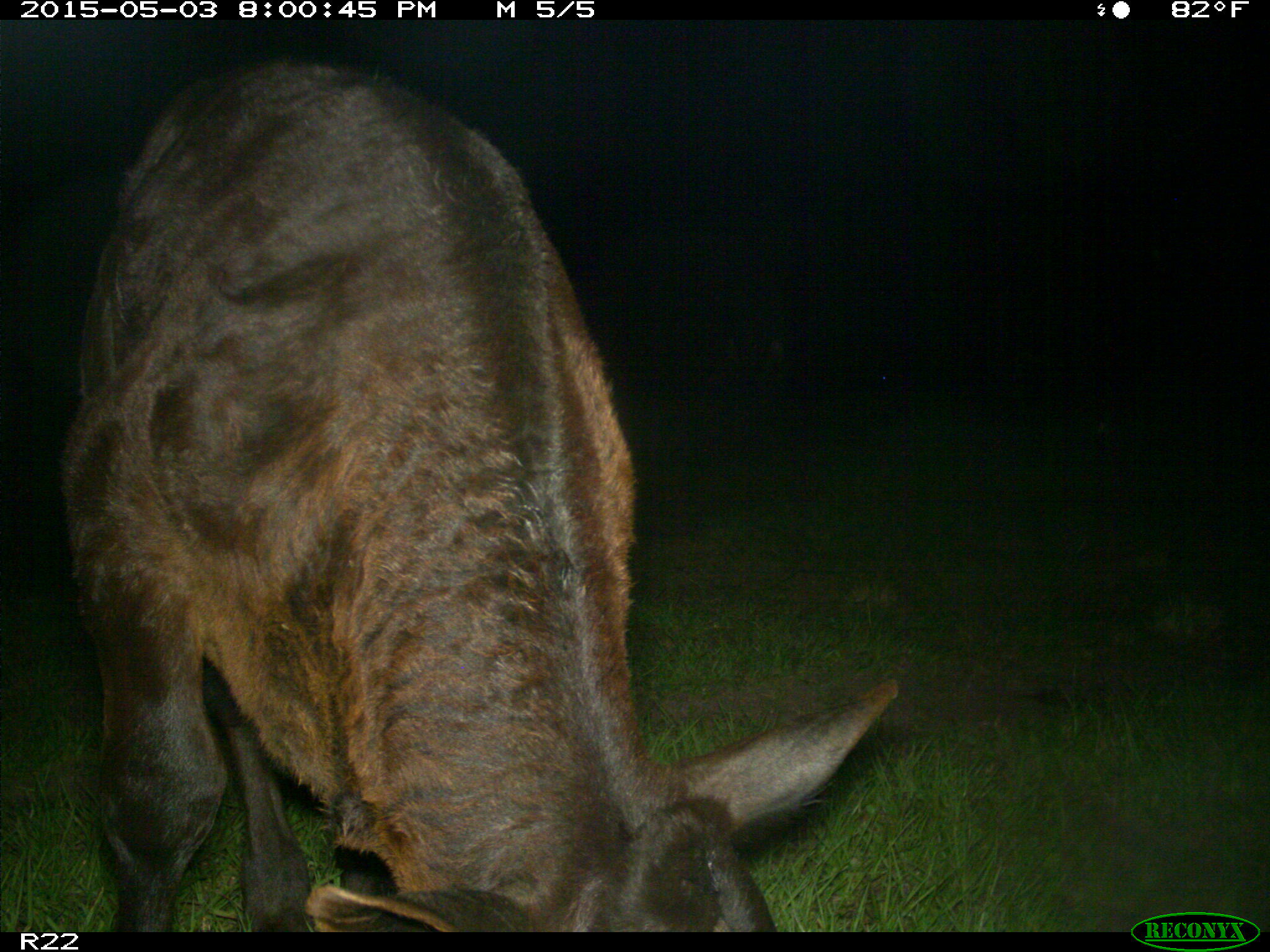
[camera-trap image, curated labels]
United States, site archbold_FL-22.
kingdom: Animalia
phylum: Chordata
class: Mammalia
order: Artiodactyla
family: Bovidae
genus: Bos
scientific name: Bos taurus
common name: domestic cow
Bos taurus (domestic cow).